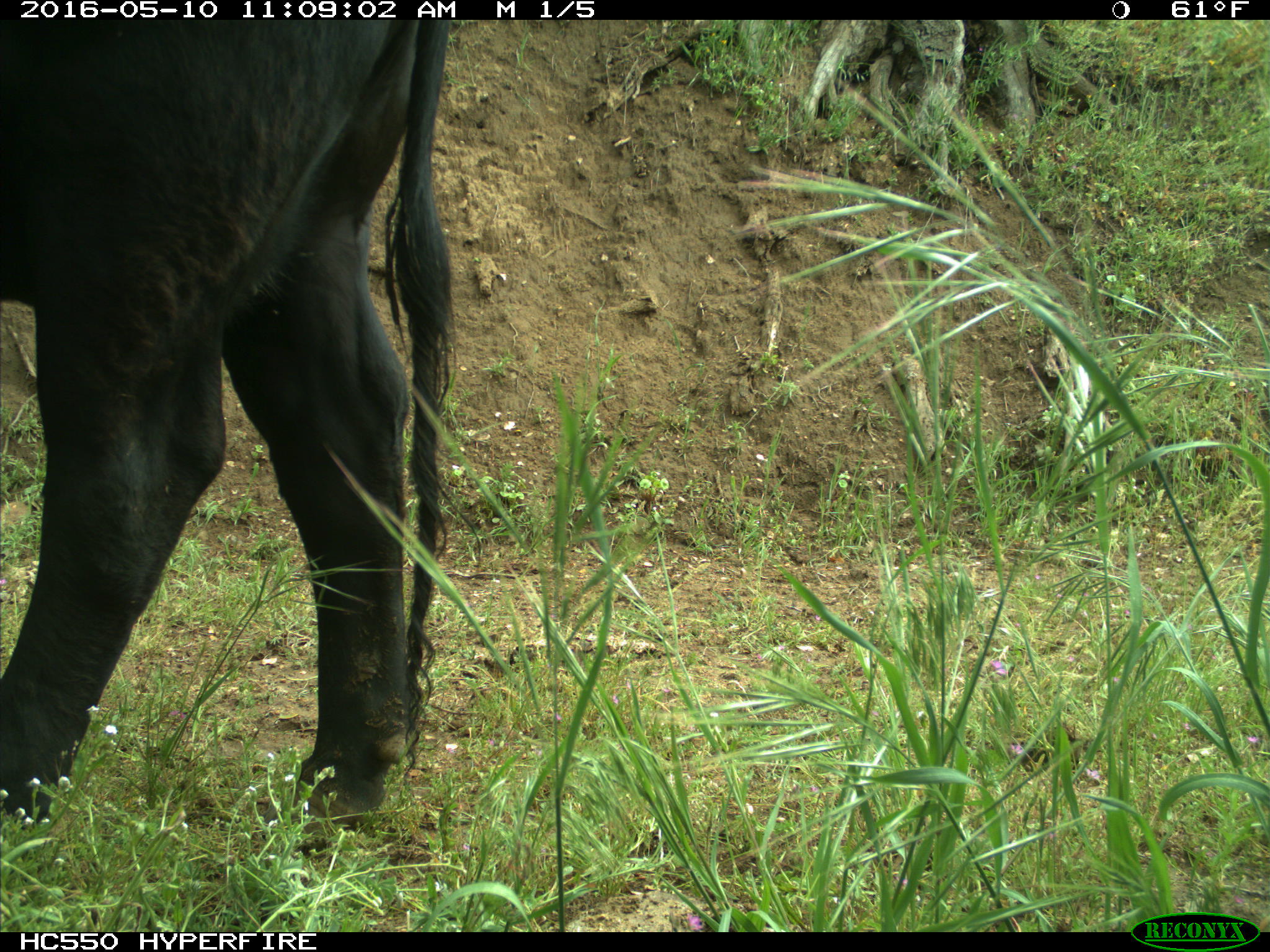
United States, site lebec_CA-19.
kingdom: Animalia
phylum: Chordata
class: Mammalia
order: Artiodactyla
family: Bovidae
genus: Bos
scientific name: Bos taurus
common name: domestic cow